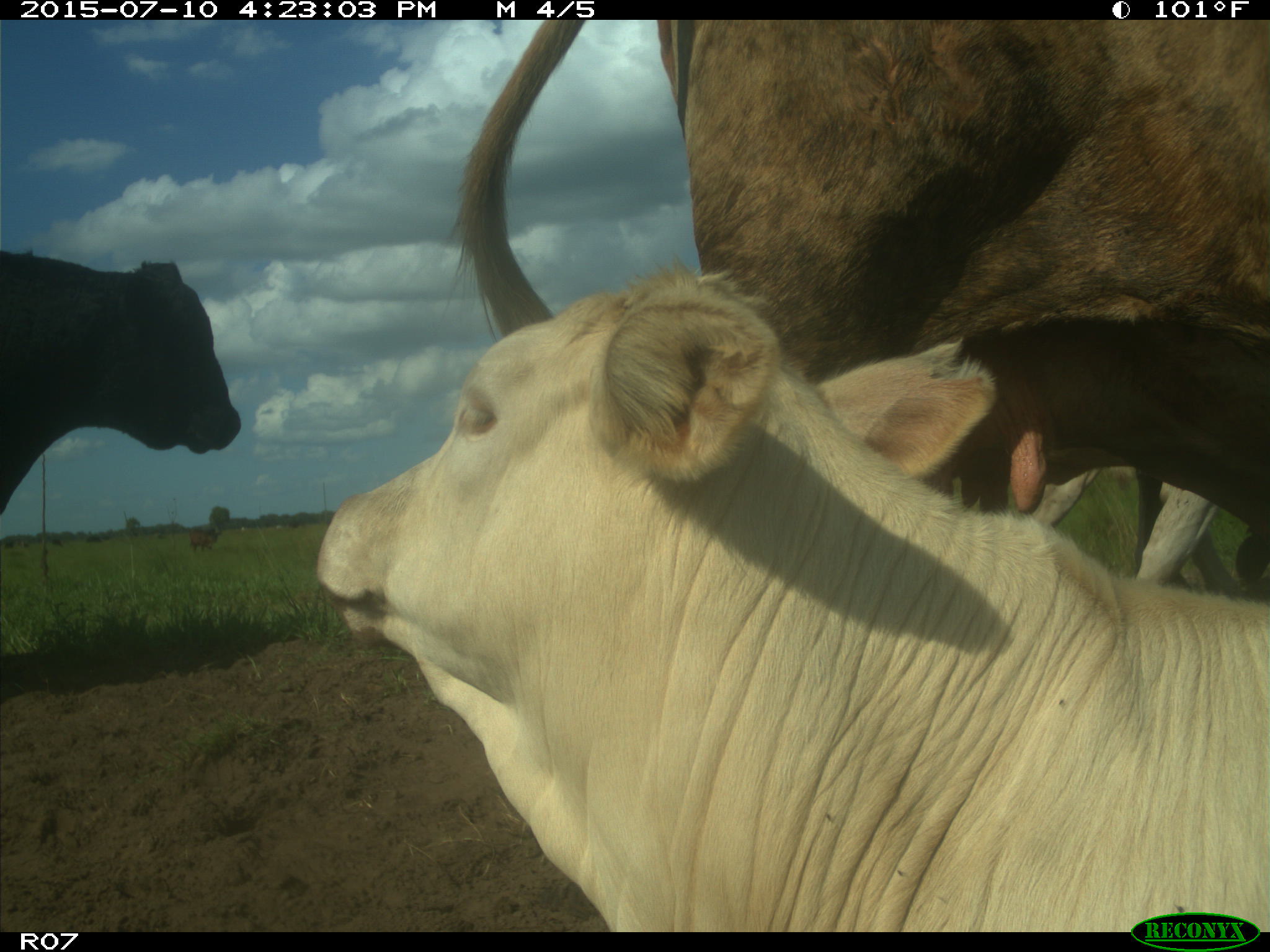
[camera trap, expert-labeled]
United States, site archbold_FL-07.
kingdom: Animalia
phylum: Chordata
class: Mammalia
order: Artiodactyla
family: Bovidae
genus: Bos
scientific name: Bos taurus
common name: domestic cow